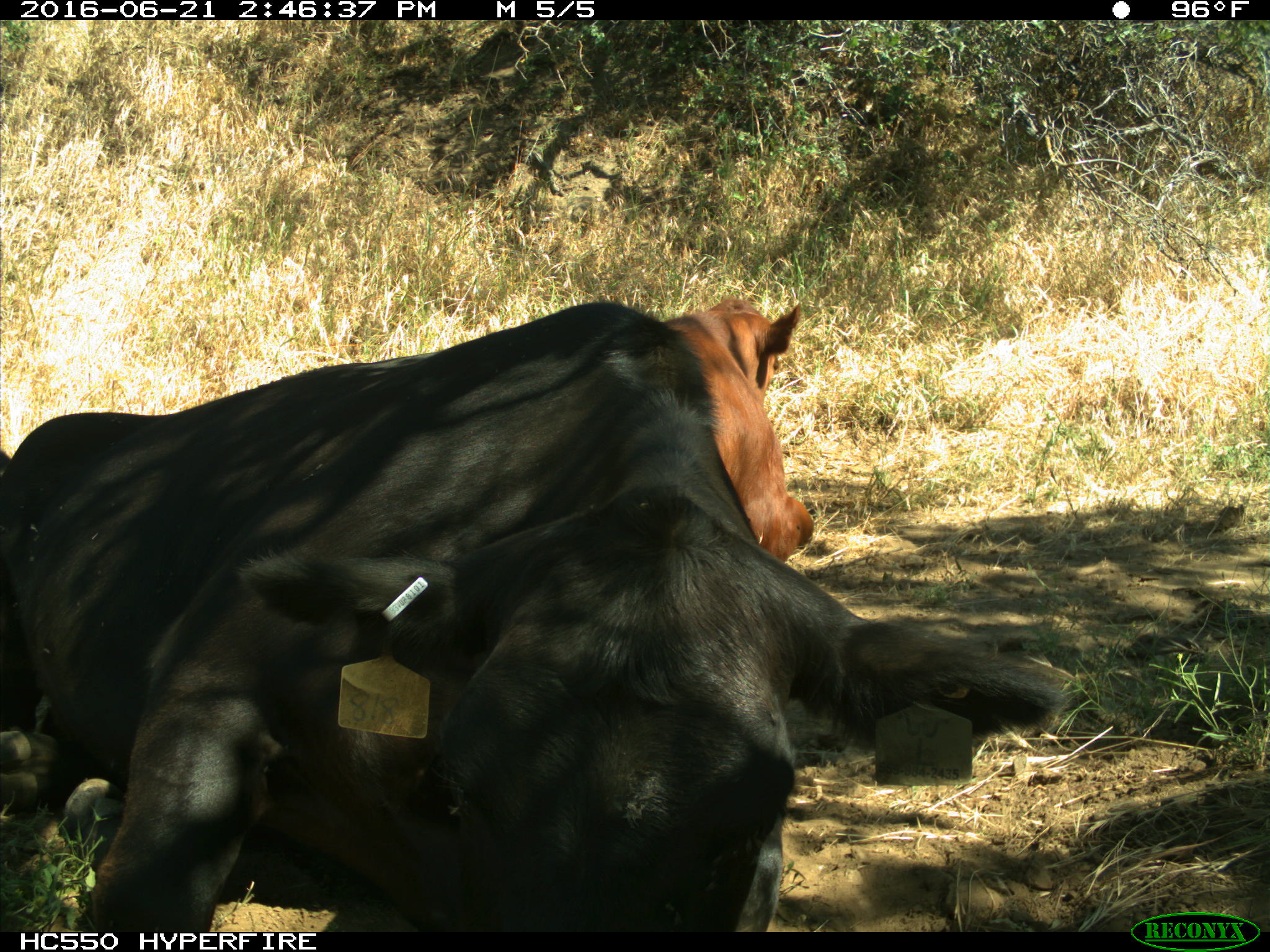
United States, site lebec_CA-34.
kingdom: Animalia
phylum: Chordata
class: Mammalia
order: Artiodactyla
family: Bovidae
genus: Bos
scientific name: Bos taurus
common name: domestic cow